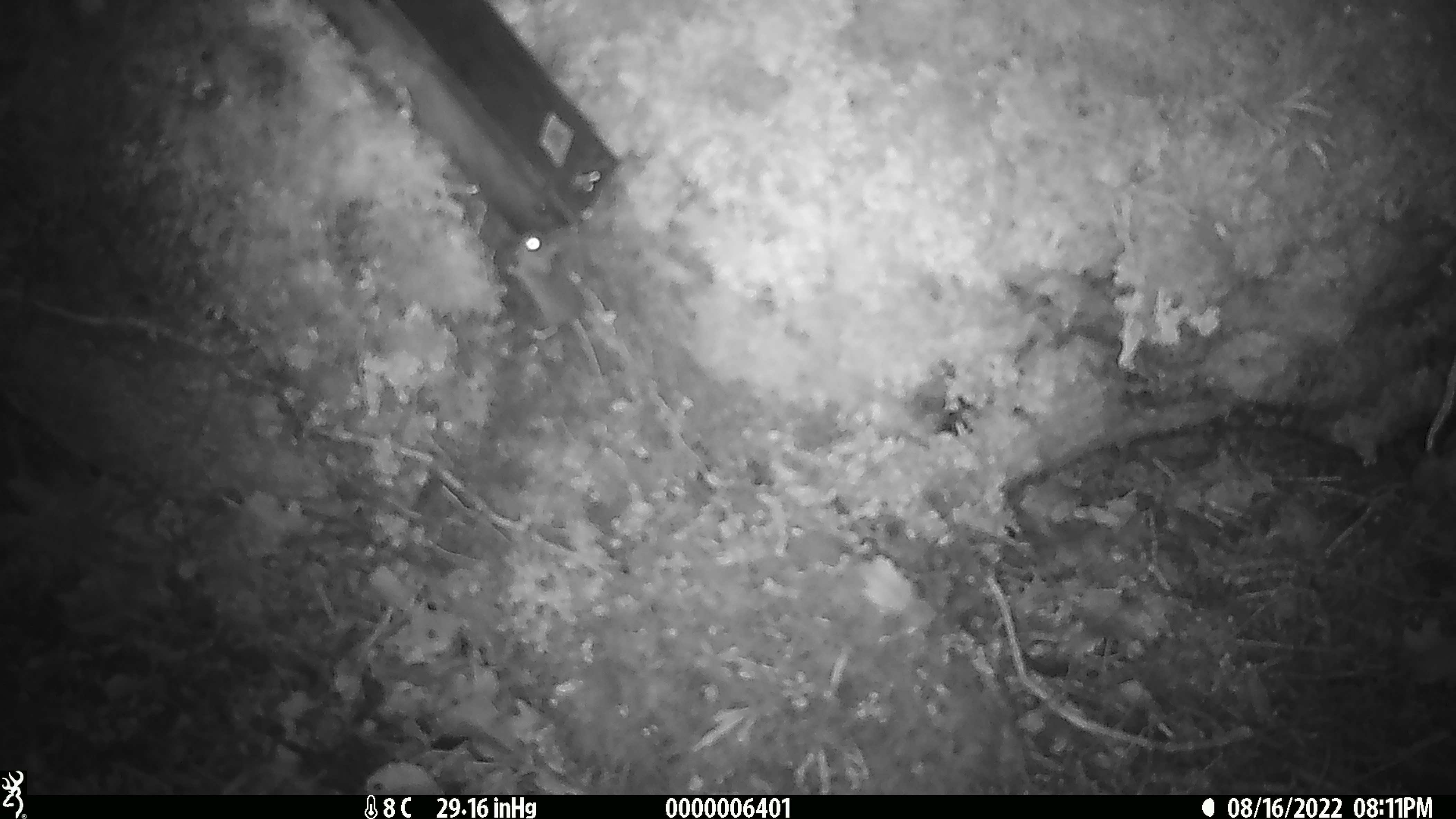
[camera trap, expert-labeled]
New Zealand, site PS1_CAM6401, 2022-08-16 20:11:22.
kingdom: Animalia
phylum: Chordata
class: Mammalia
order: Rodentia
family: Muridae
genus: Mus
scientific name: Mus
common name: mouse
Mouse (Mus).